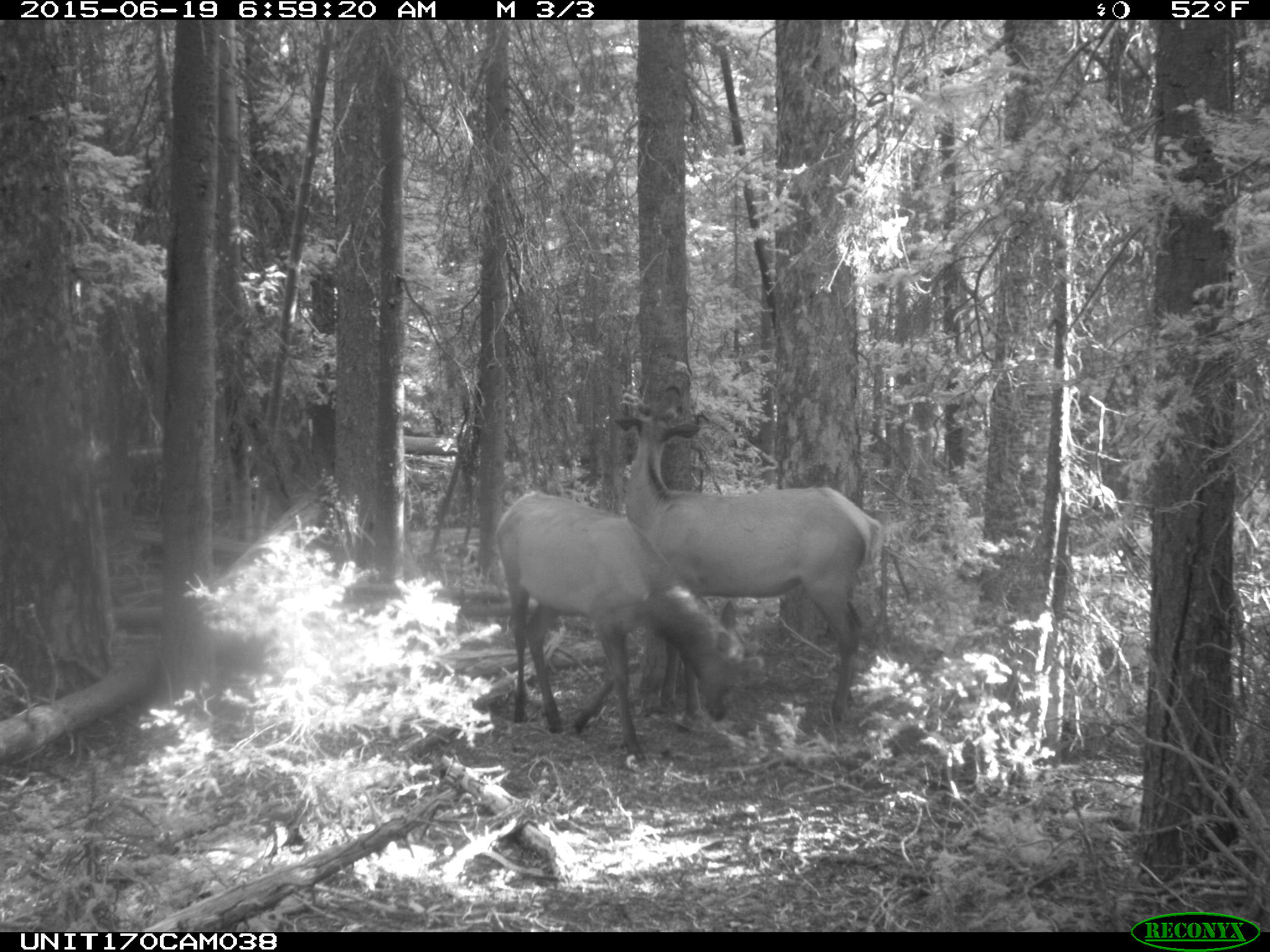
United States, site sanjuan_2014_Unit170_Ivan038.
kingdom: Animalia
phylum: Chordata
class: Mammalia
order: Artiodactyla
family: Cervidae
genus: Cervus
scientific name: Cervus elaphus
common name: red deer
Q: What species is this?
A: Cervus elaphus (red deer).